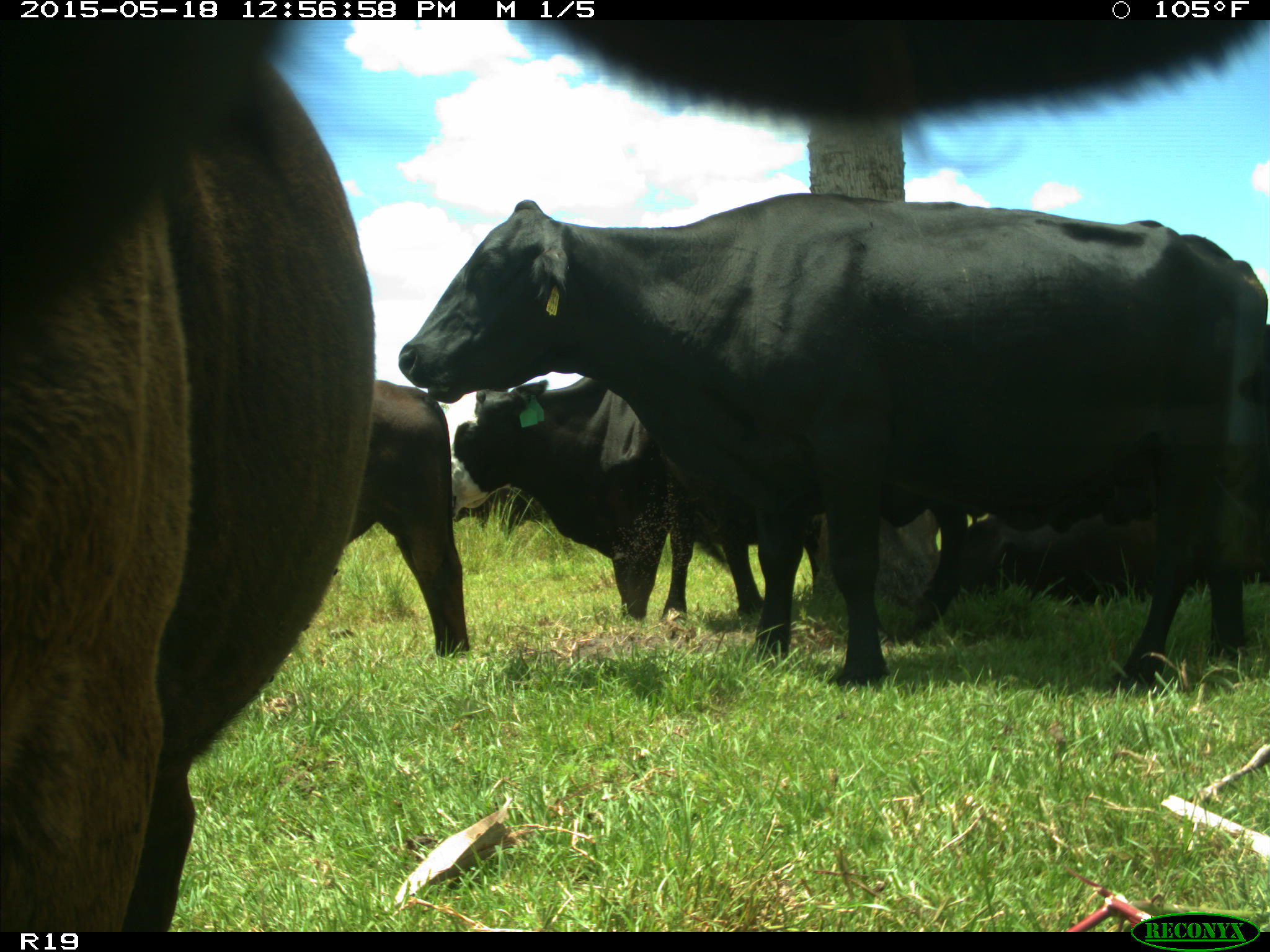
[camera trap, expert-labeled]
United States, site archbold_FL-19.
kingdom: Animalia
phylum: Chordata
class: Mammalia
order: Artiodactyla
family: Bovidae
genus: Bos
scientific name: Bos taurus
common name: domestic cow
Bos taurus (domestic cow).